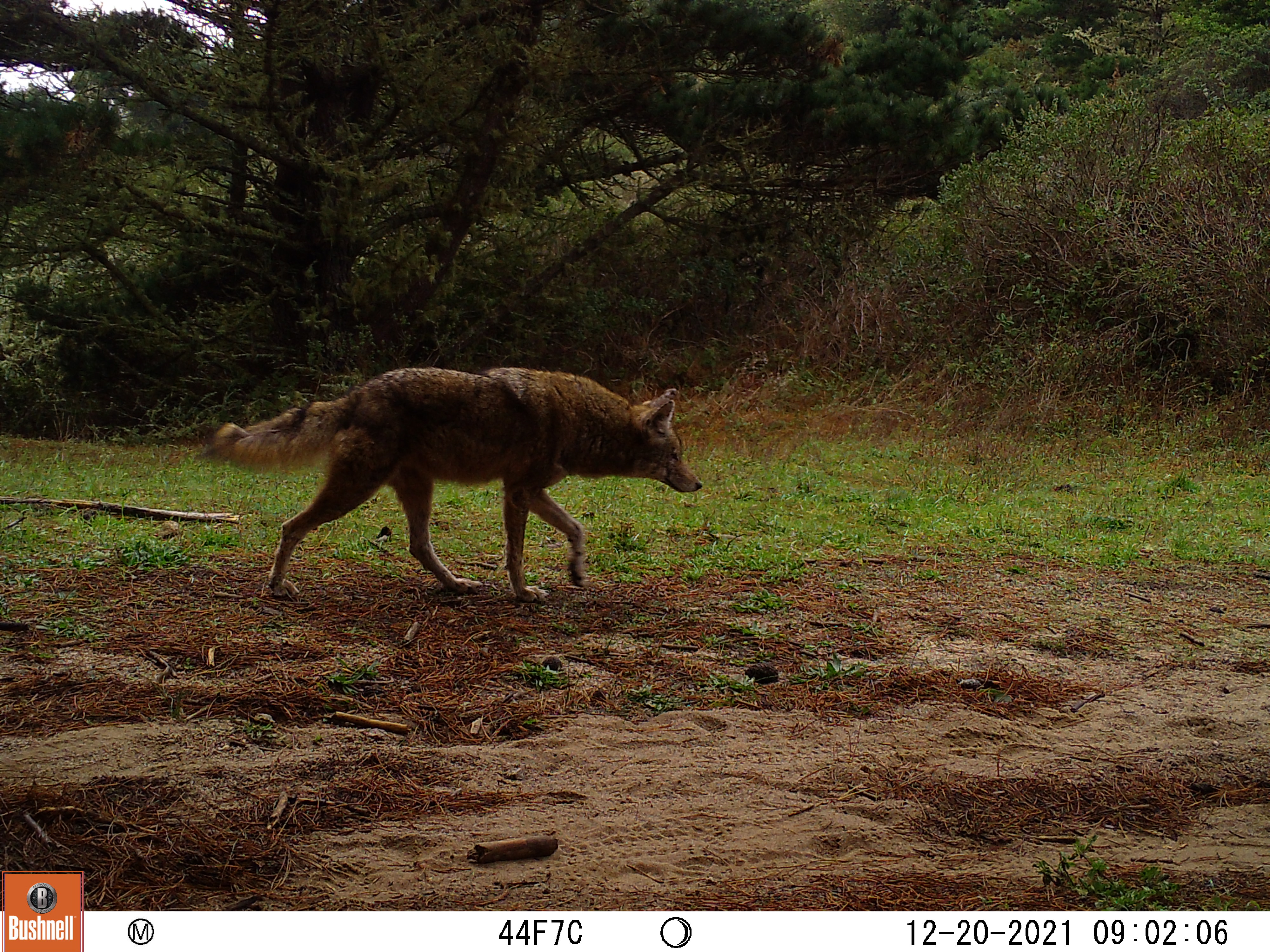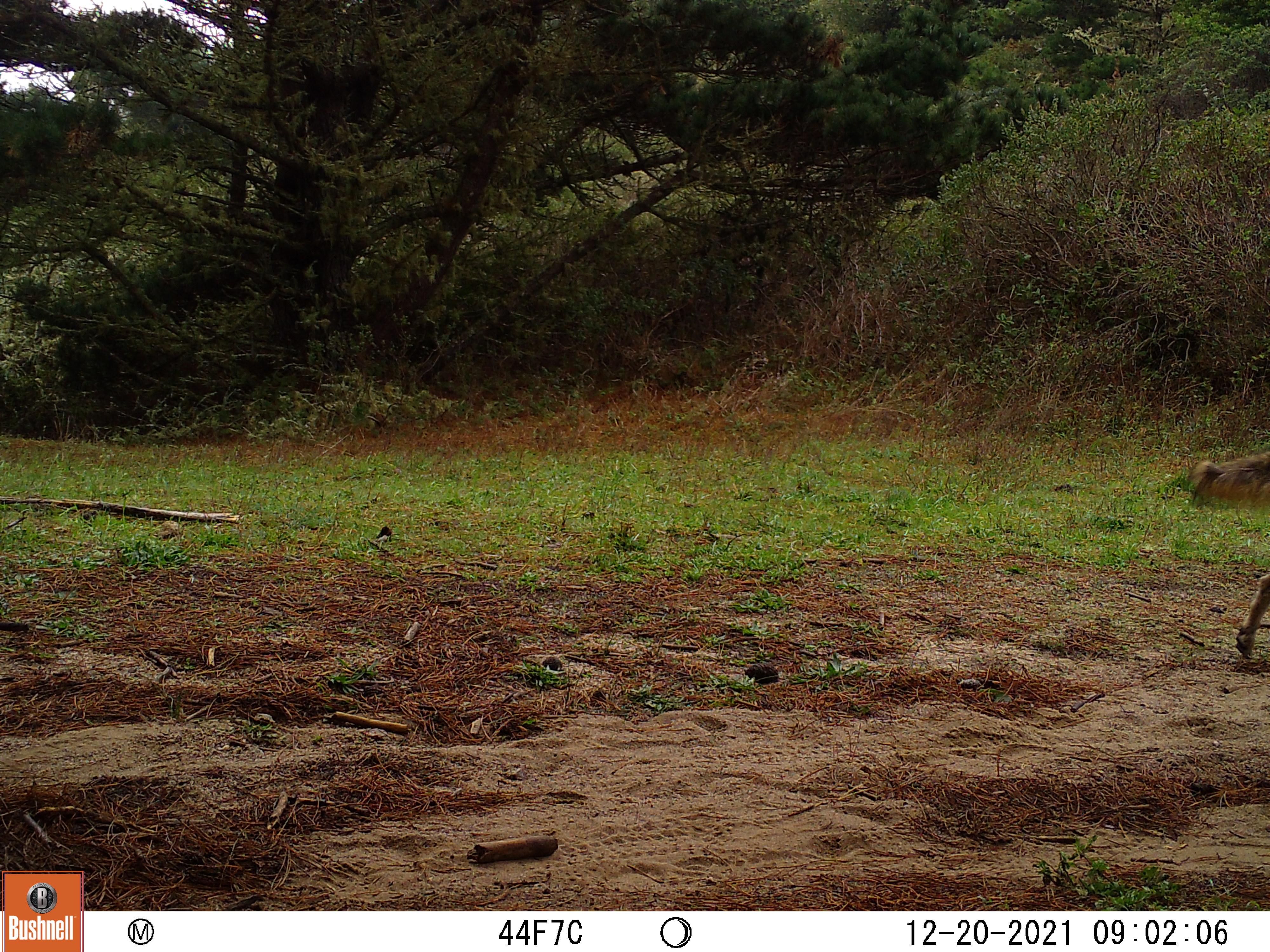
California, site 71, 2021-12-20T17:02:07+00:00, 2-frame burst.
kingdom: Animalia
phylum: Chordata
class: Mammalia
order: Carnivora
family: Canidae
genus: Canis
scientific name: Canis latrans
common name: coyote